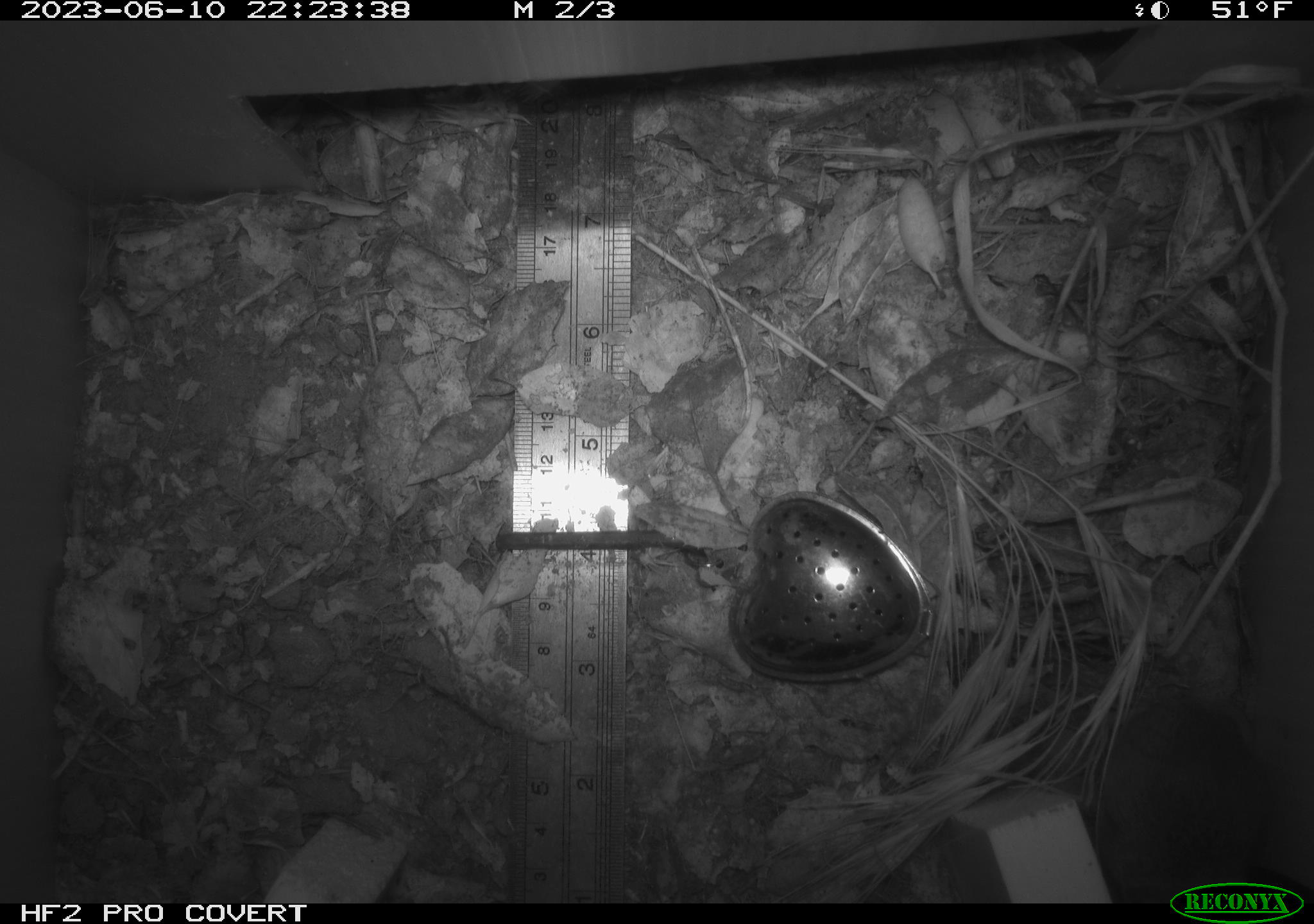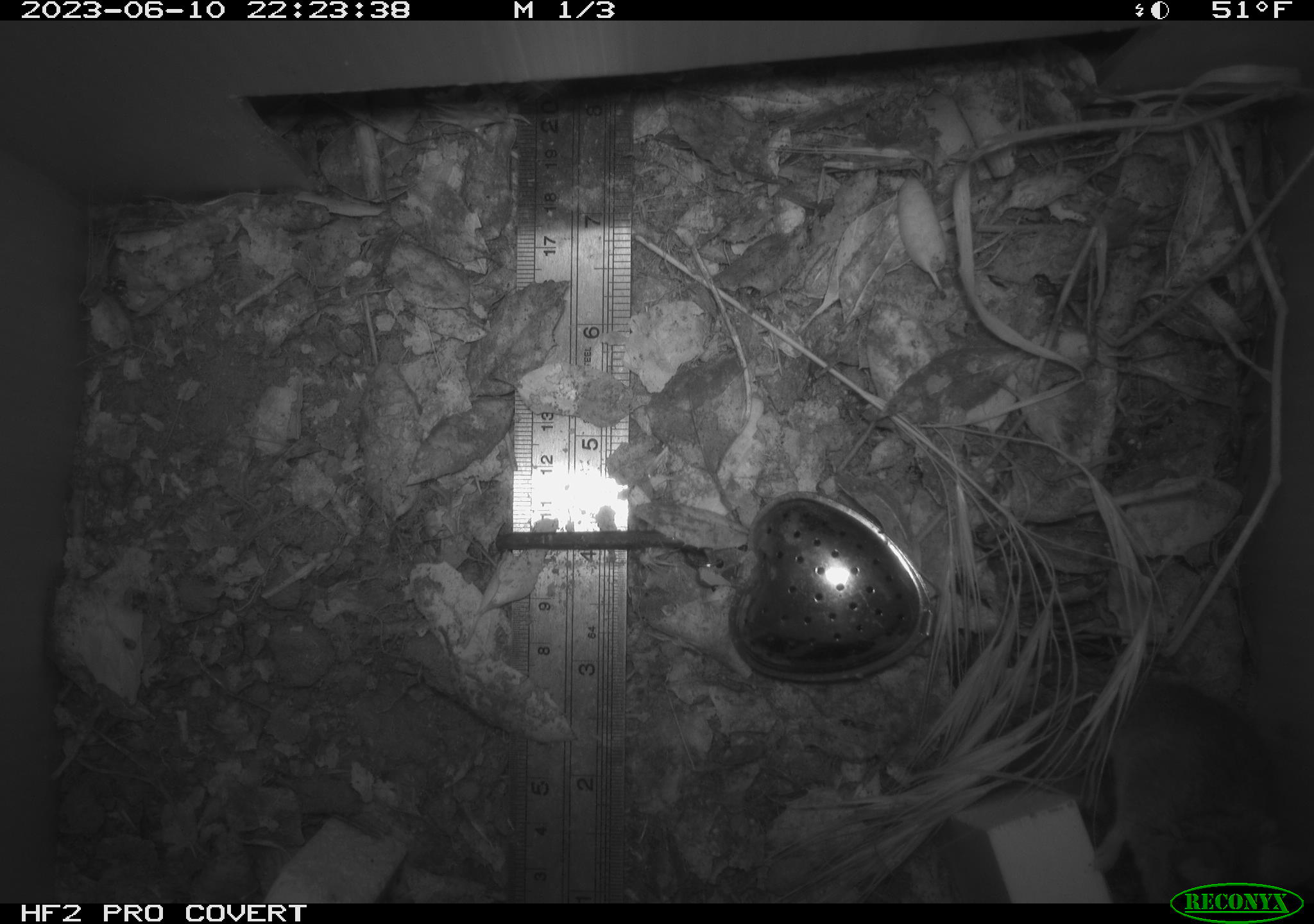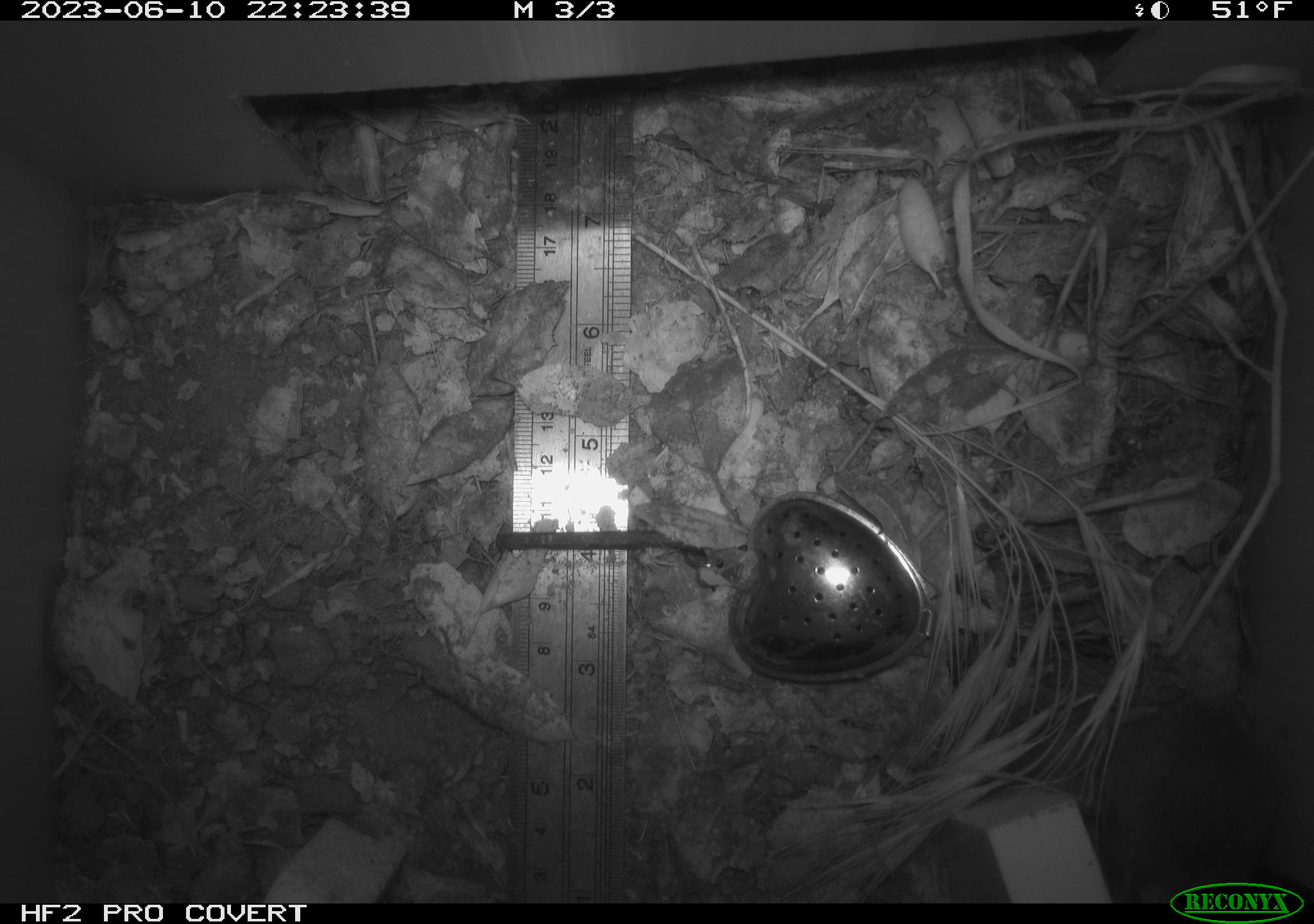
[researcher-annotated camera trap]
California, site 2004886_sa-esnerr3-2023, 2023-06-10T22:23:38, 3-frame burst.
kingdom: Animalia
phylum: Chordata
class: Mammalia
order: Rodentia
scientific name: Rodentia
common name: mouse species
Mouse species (Rodentia).